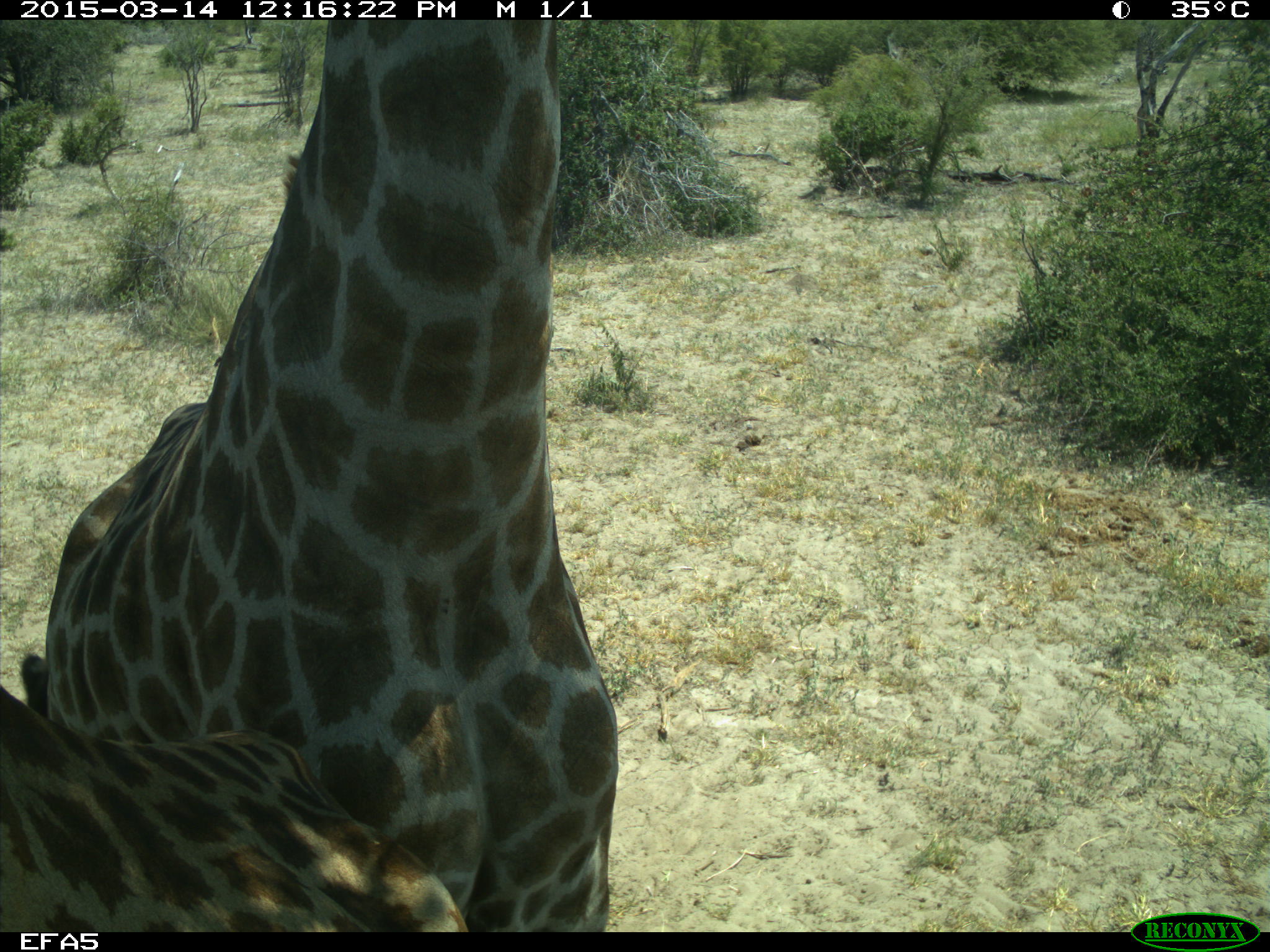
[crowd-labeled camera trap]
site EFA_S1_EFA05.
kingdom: Animalia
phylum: Chordata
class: Mammalia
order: Artiodactyla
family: Giraffidae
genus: Giraffa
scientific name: Giraffa camelopardalis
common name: giraffe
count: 1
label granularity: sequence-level